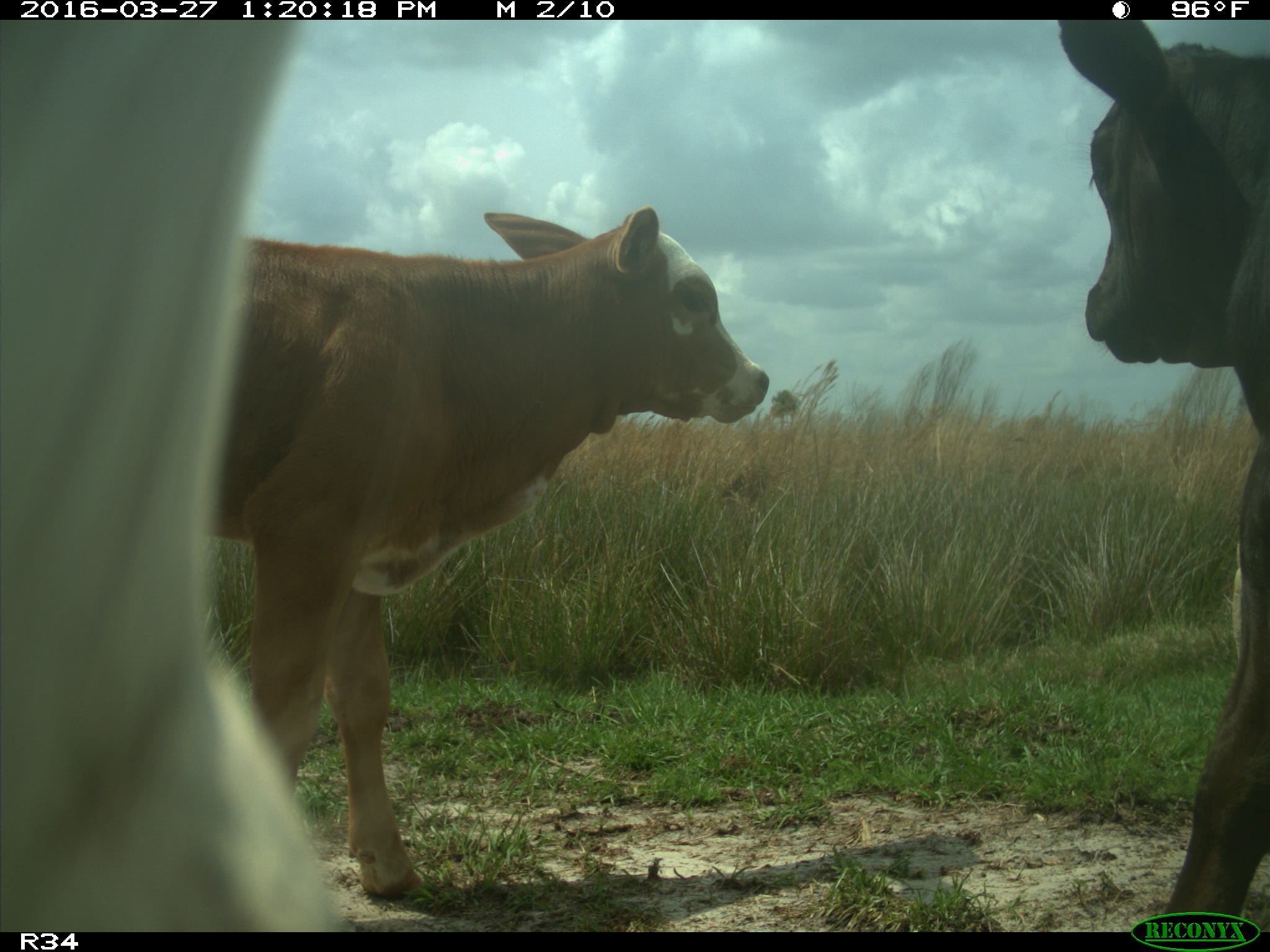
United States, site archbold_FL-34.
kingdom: Animalia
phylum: Chordata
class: Mammalia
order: Artiodactyla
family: Bovidae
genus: Bos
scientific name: Bos taurus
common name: domestic cow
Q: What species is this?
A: Bos taurus (domestic cow).